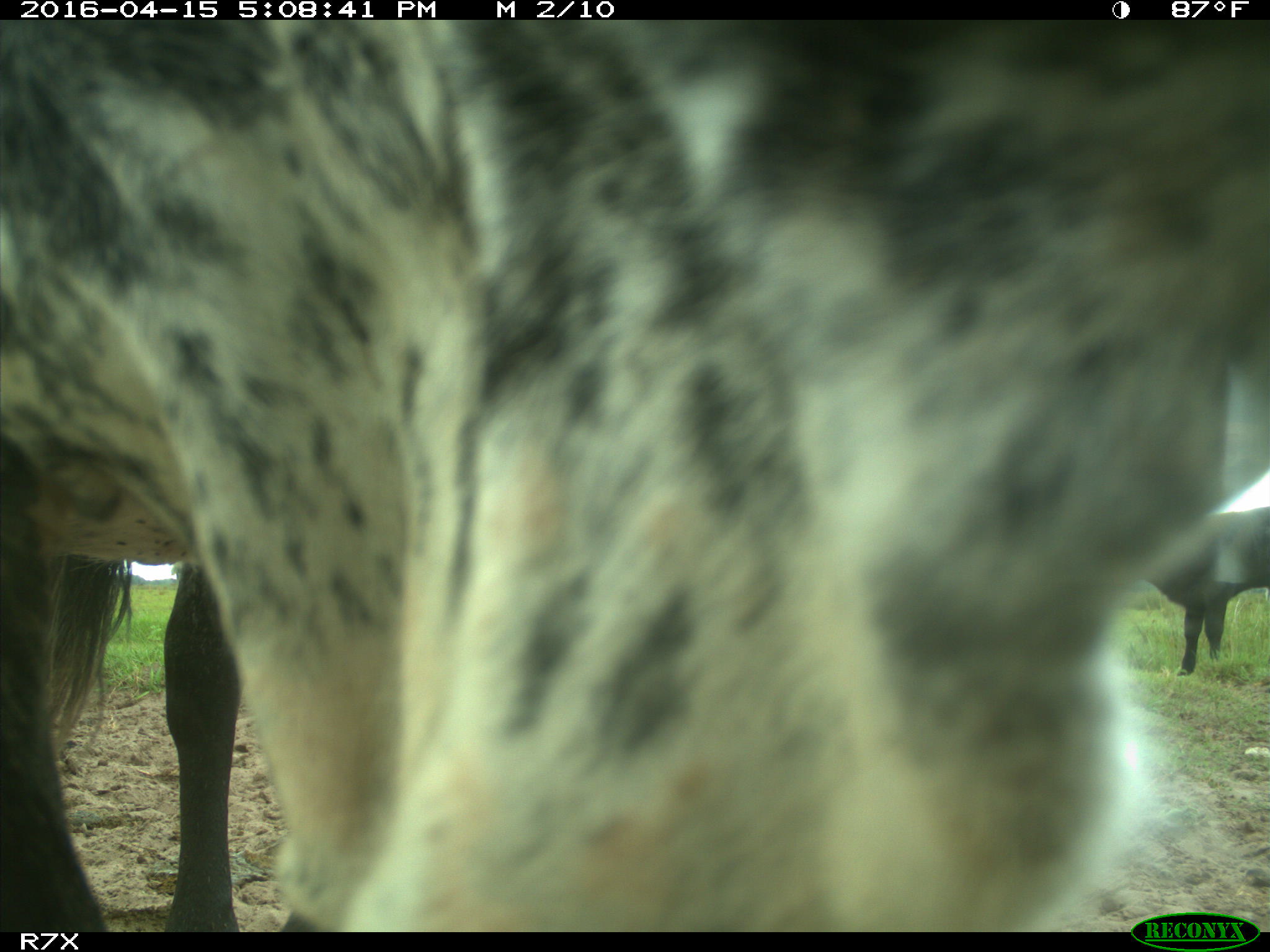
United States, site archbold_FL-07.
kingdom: Animalia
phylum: Chordata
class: Mammalia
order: Artiodactyla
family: Bovidae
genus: Bos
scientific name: Bos taurus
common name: domestic cow